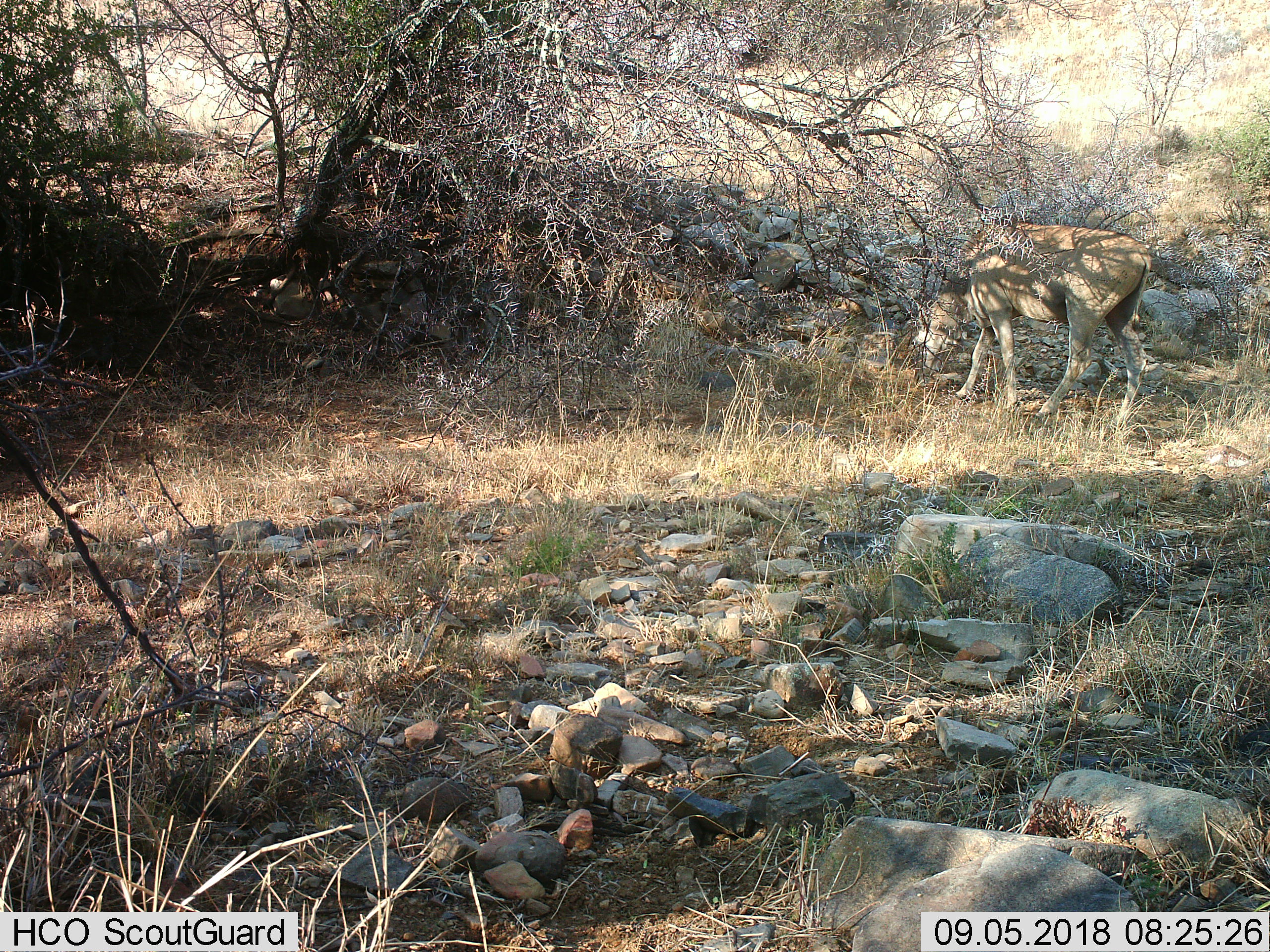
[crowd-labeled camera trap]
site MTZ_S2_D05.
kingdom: Animalia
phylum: Chordata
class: Mammalia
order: Artiodactyla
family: Bovidae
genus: Tragelaphus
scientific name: Tragelaphus oryx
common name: eland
Eland (Tragelaphus oryx), count 1. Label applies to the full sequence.